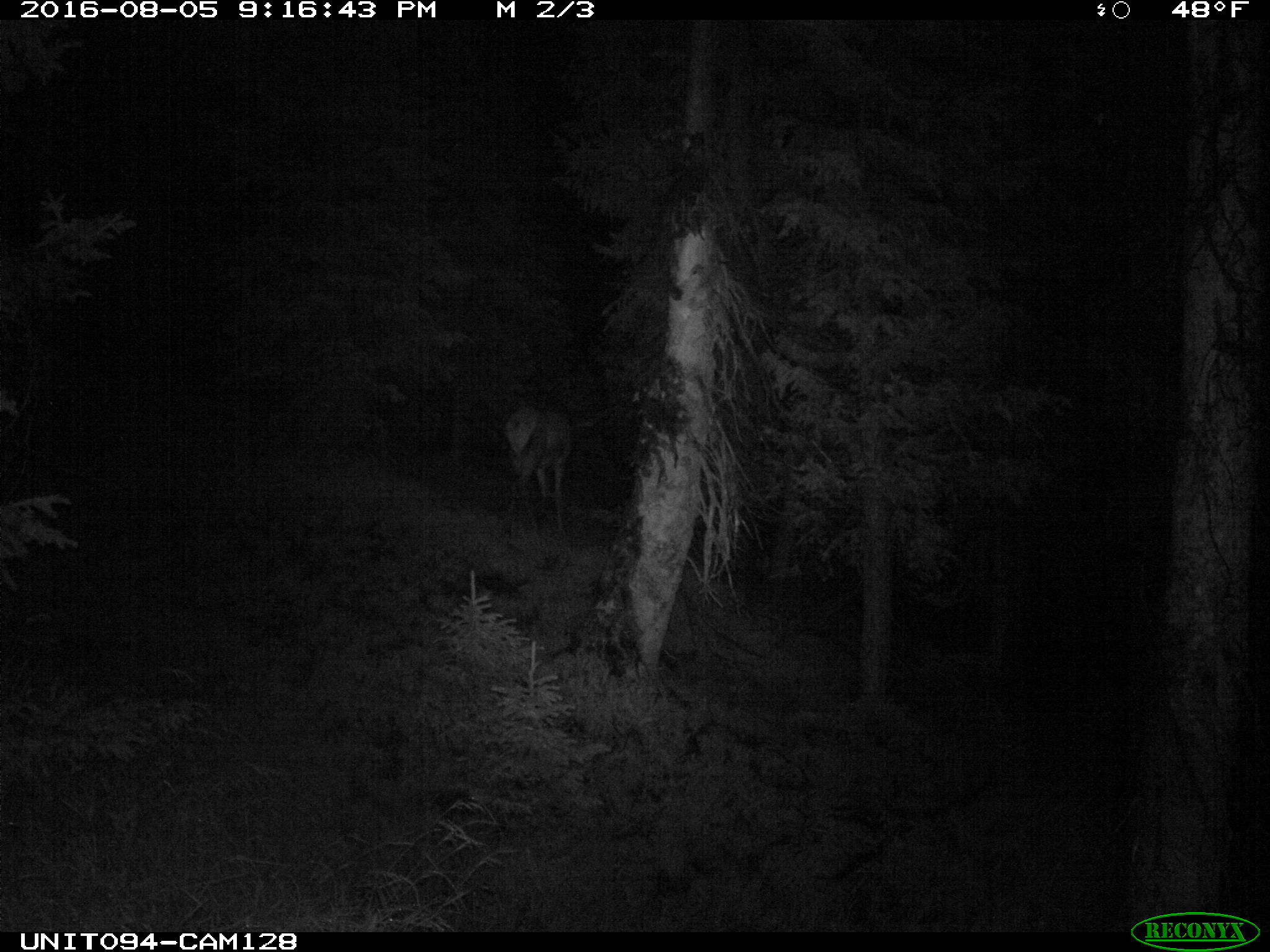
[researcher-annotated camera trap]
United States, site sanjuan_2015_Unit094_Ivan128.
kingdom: Animalia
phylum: Chordata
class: Mammalia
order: Artiodactyla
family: Cervidae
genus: Cervus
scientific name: Cervus elaphus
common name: red deer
Cervus elaphus (red deer).